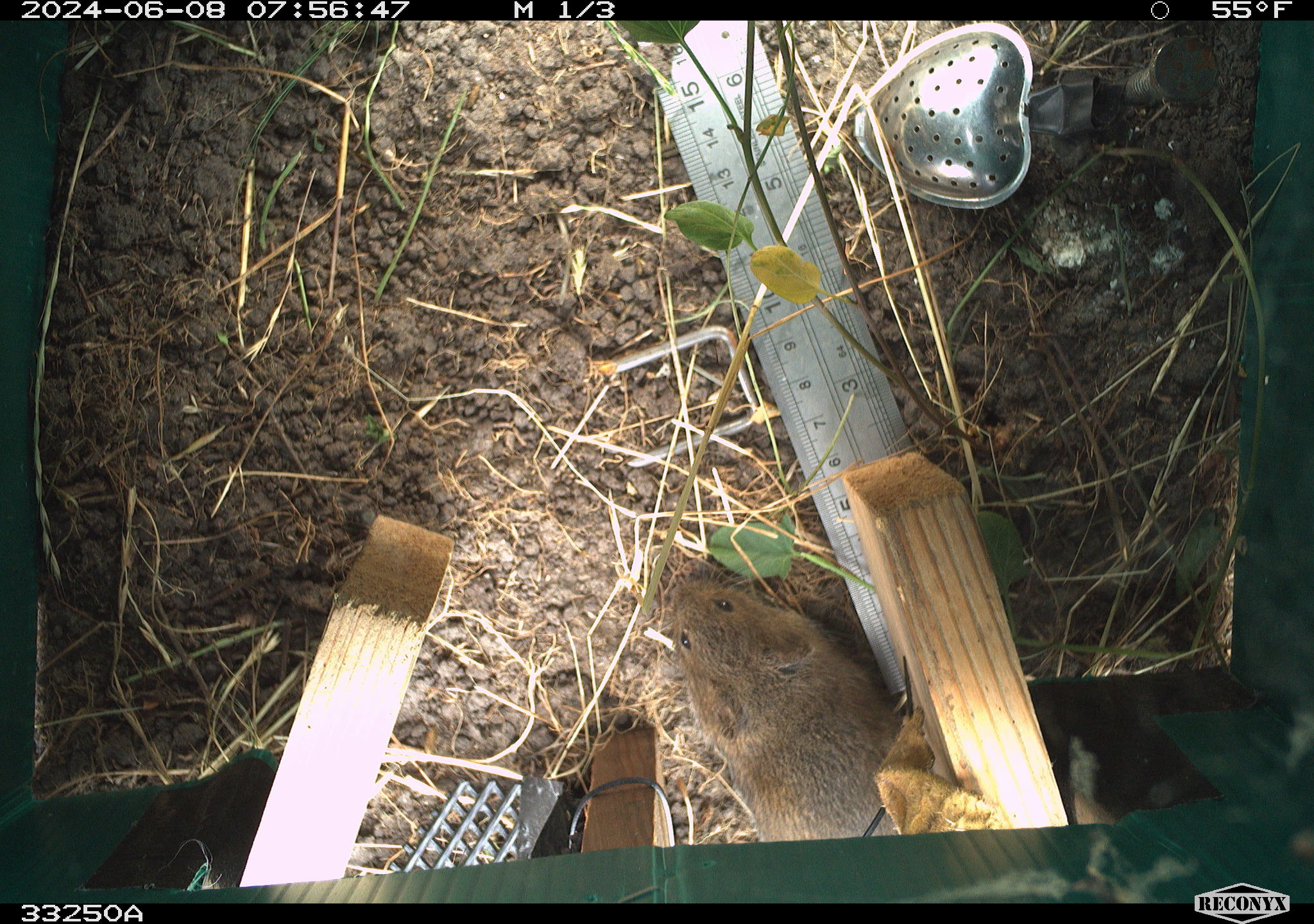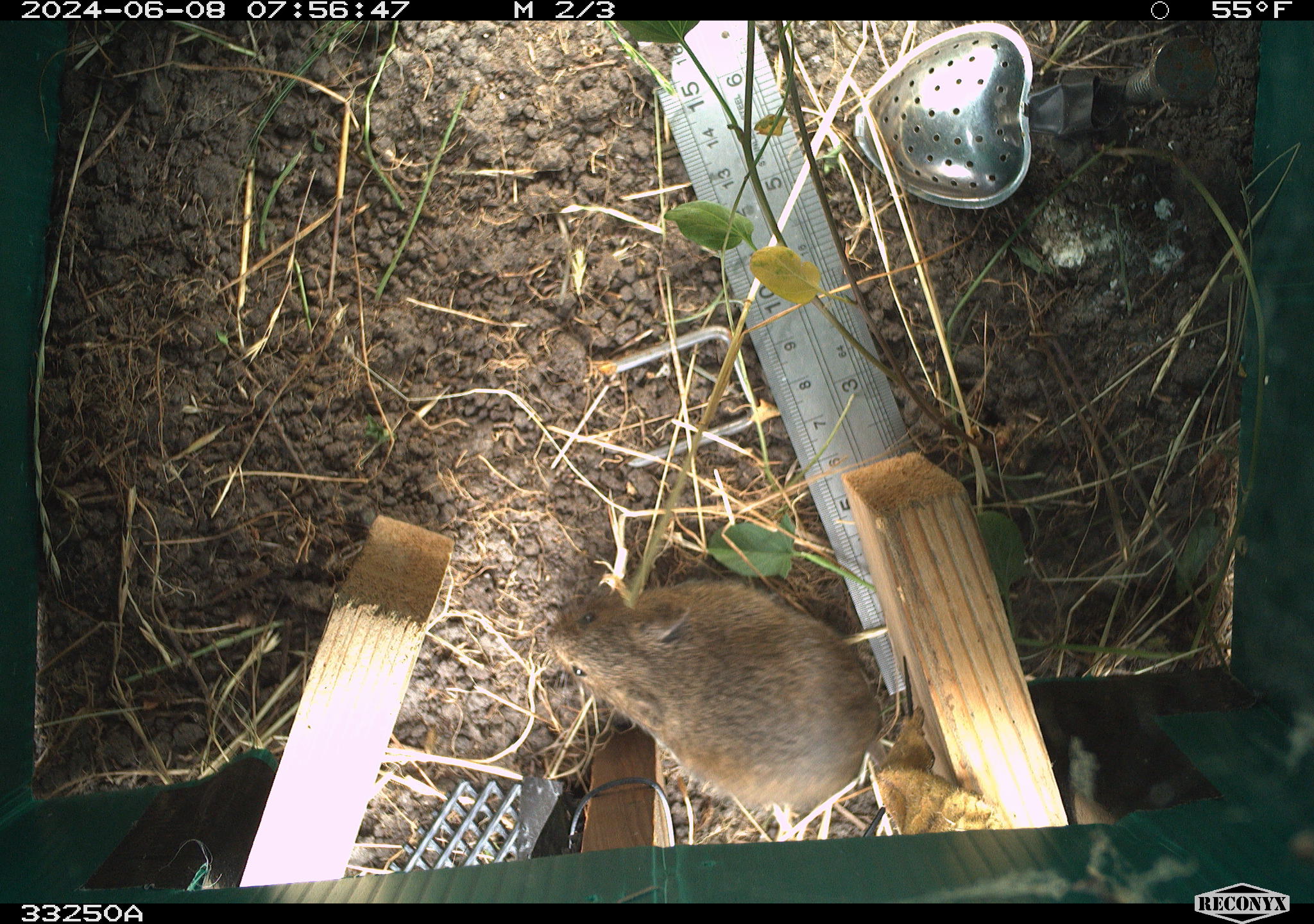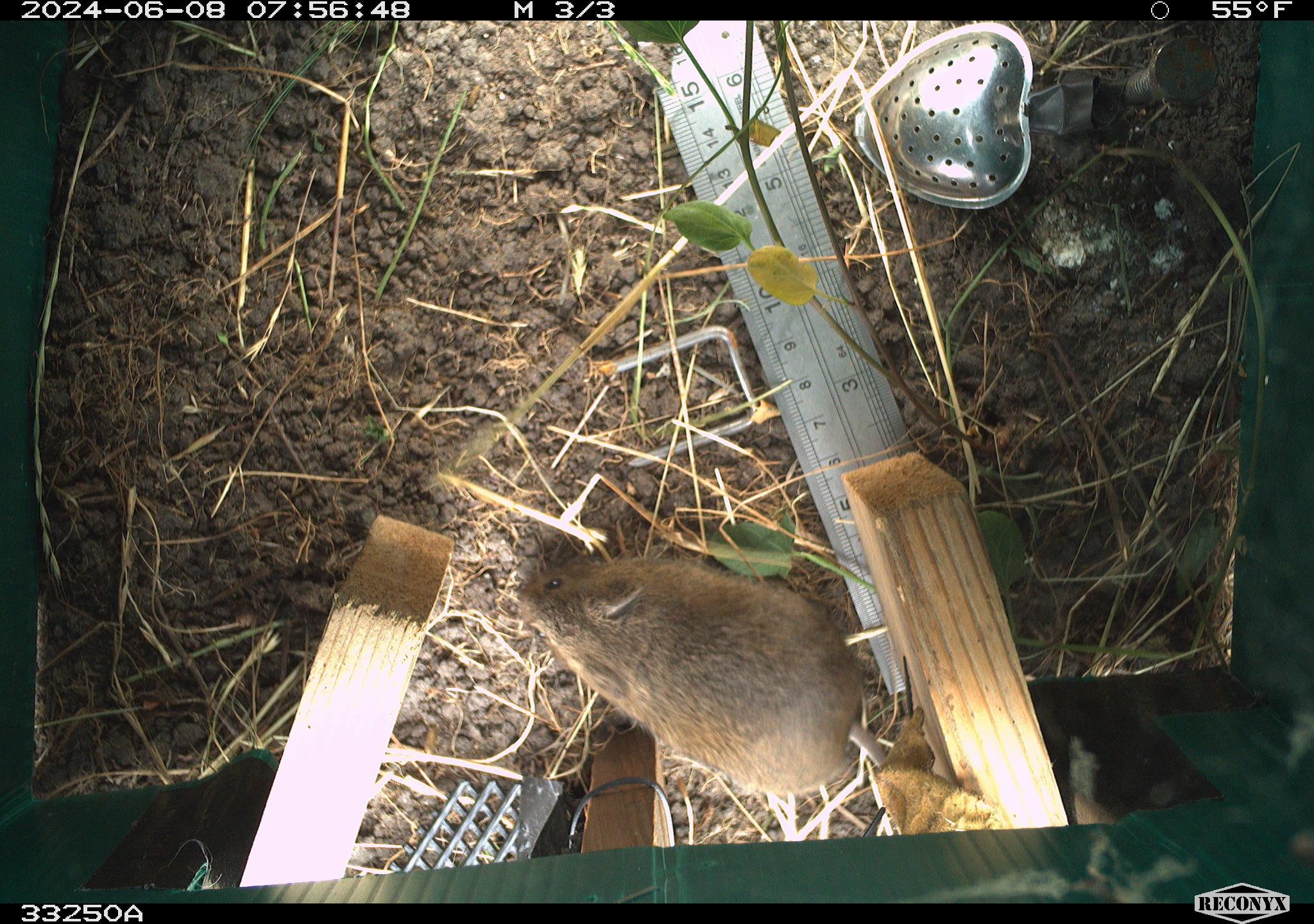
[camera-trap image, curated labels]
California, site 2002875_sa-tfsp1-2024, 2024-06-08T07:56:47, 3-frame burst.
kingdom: Animalia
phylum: Chordata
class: Mammalia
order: Rodentia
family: Cricetidae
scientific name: Arvicolinae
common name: voles, lemmings, and muskrats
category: arvicolinae subfamily